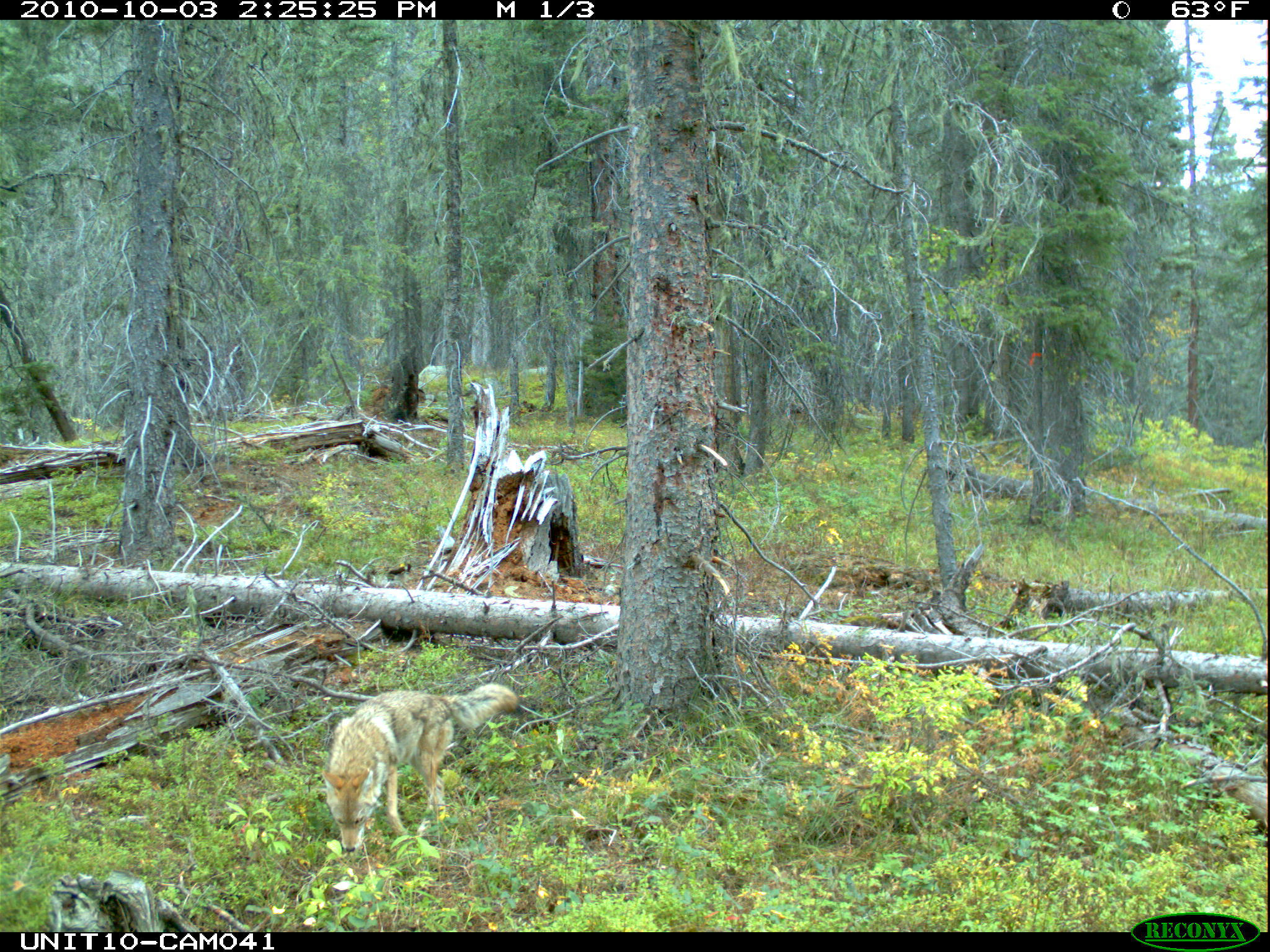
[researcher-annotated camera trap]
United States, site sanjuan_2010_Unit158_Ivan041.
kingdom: Animalia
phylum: Chordata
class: Mammalia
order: Carnivora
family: Canidae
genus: Canis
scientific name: Canis latrans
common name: coyote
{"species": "Canis latrans (coyote)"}